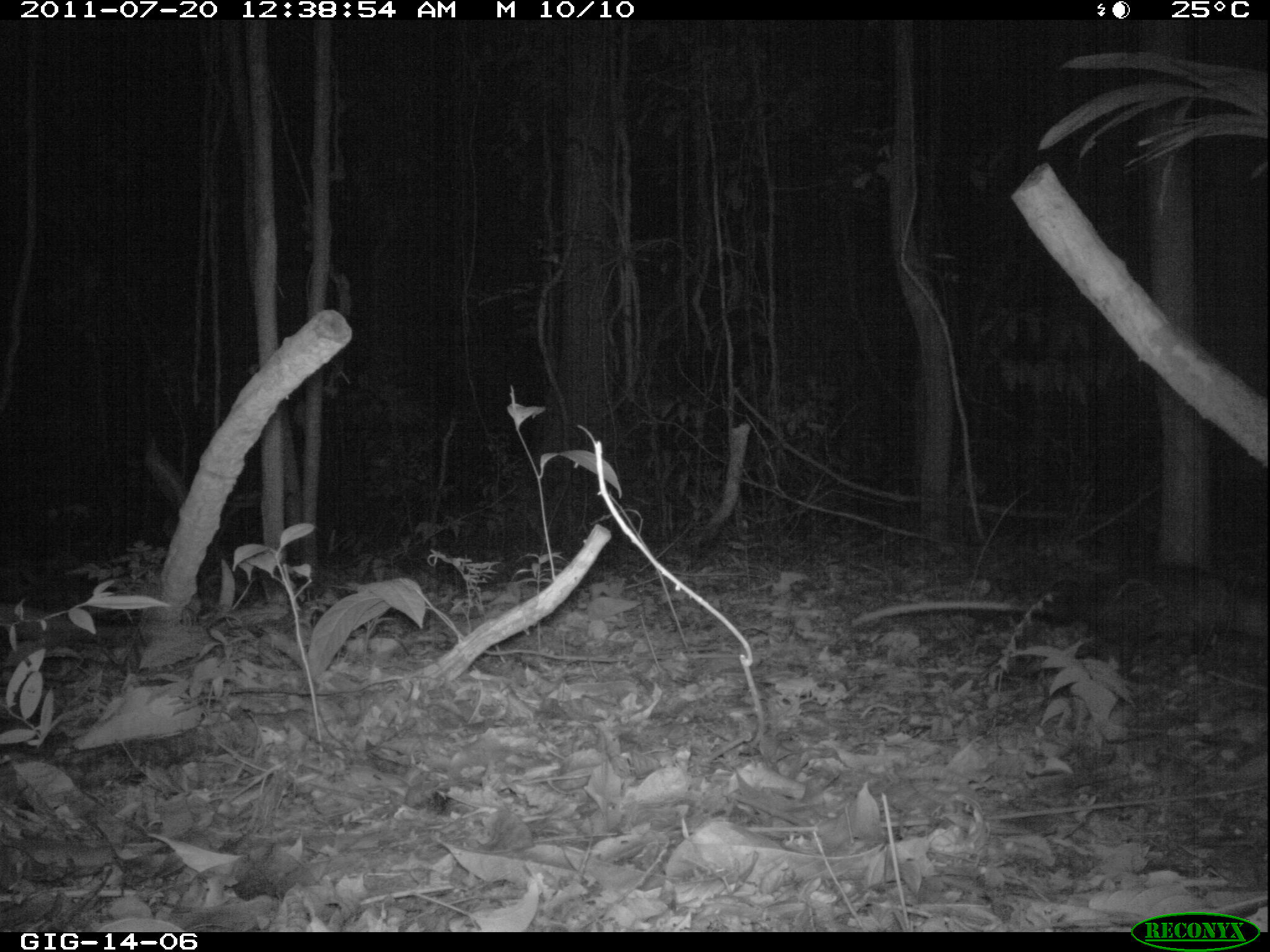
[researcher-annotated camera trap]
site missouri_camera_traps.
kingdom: Animalia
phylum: Chordata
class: Mammalia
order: Didelphimorphia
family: Didelphidae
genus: Didelphis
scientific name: Didelphis marsupialis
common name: common opossum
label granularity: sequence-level